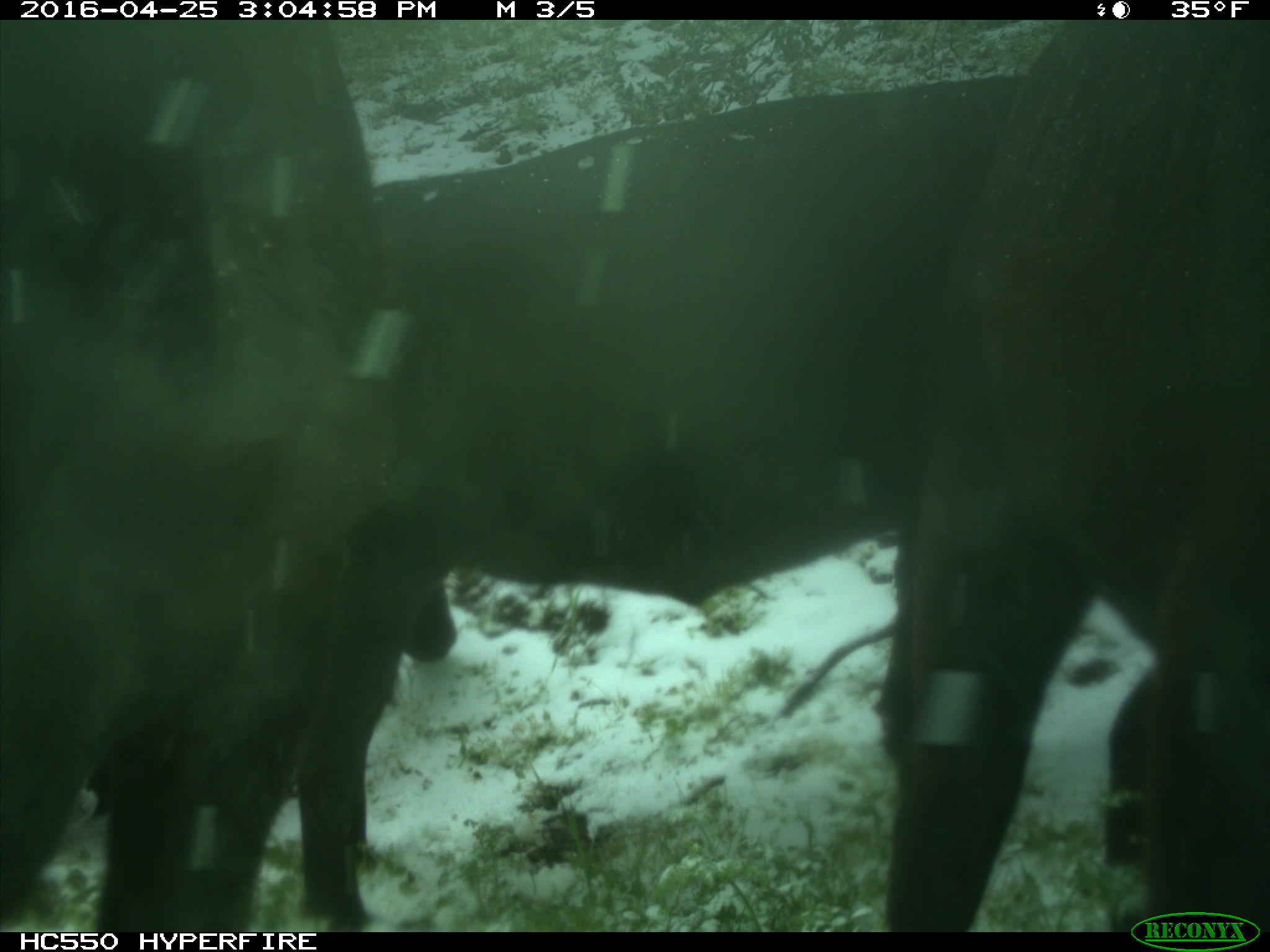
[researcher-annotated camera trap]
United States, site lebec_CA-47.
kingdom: Animalia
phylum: Chordata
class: Mammalia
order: Artiodactyla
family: Bovidae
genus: Bos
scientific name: Bos taurus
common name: domestic cow